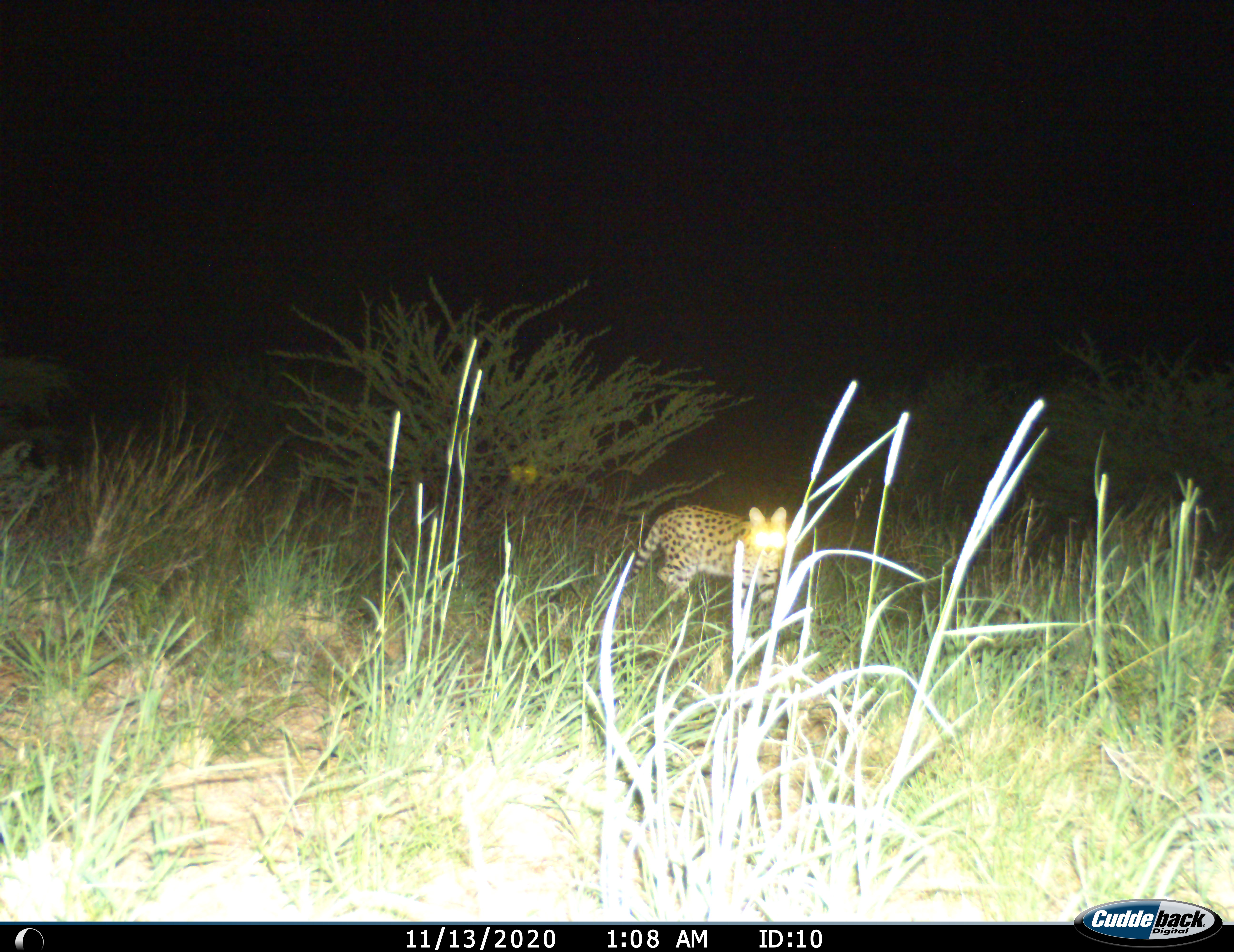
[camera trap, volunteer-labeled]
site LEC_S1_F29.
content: unidentified animal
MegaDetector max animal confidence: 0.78